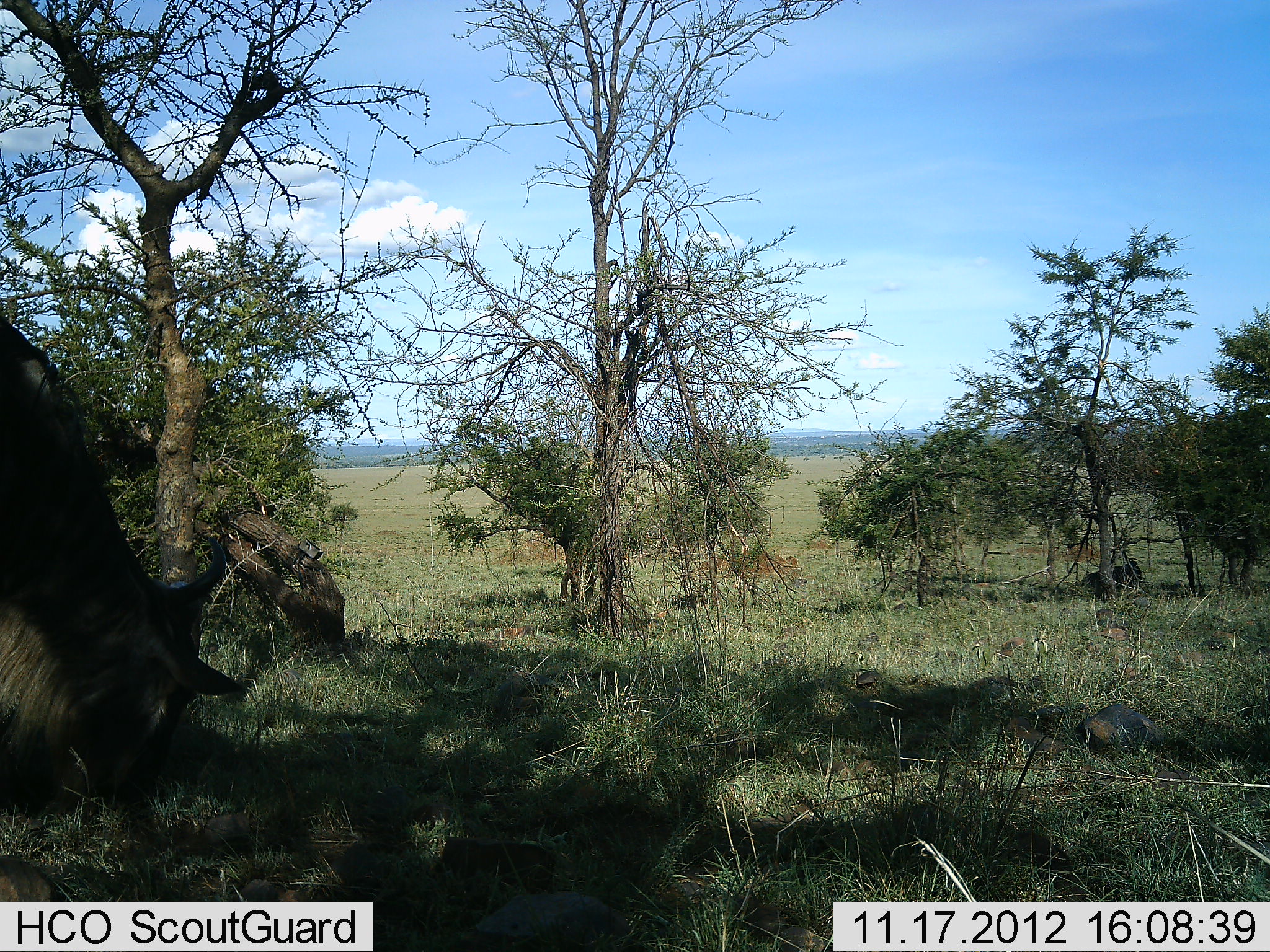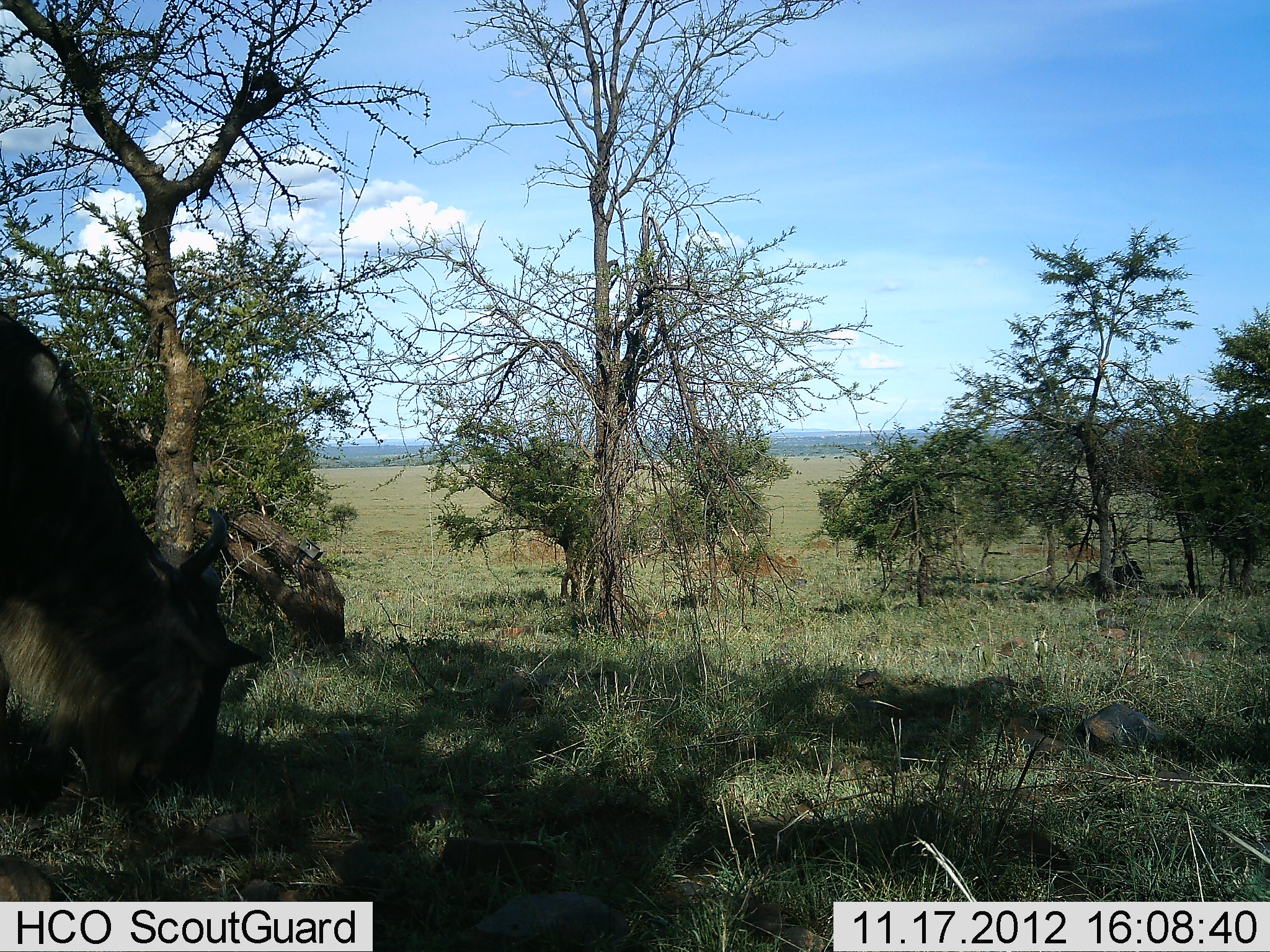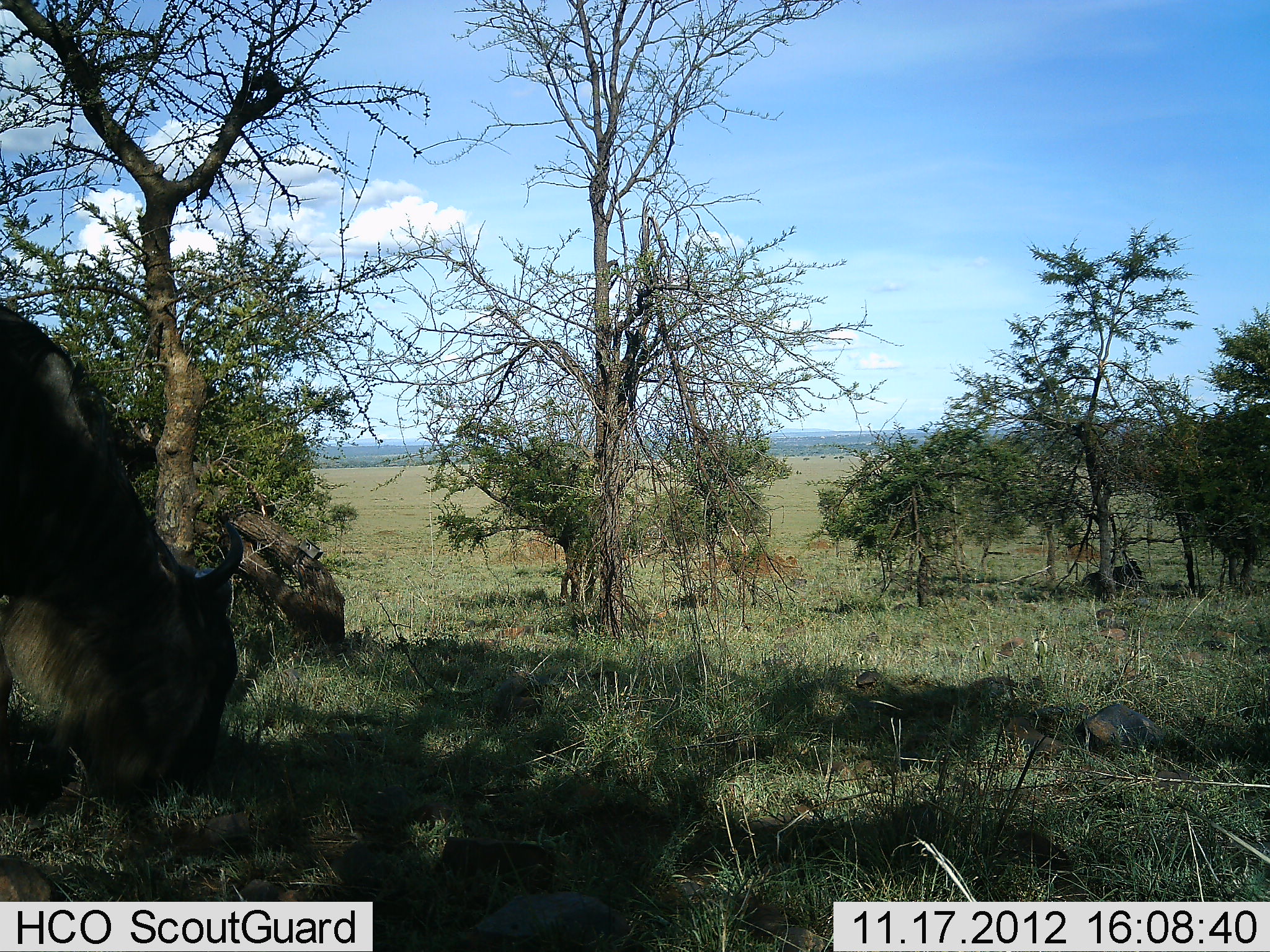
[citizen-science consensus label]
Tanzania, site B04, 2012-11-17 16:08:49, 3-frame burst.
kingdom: Animalia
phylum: Chordata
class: Mammalia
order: Artiodactyla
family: Bovidae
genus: Connochaetes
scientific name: Connochaetes taurinus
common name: blue wildebeest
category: wildebeest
Wildebeest (blue wildebeest) (Connochaetes taurinus), count 1. Behavior (volunteer vote fractions): standing 30%, resting 20%, moving 10%, interacting 0%. Young present (vote fraction): 0%. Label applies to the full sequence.